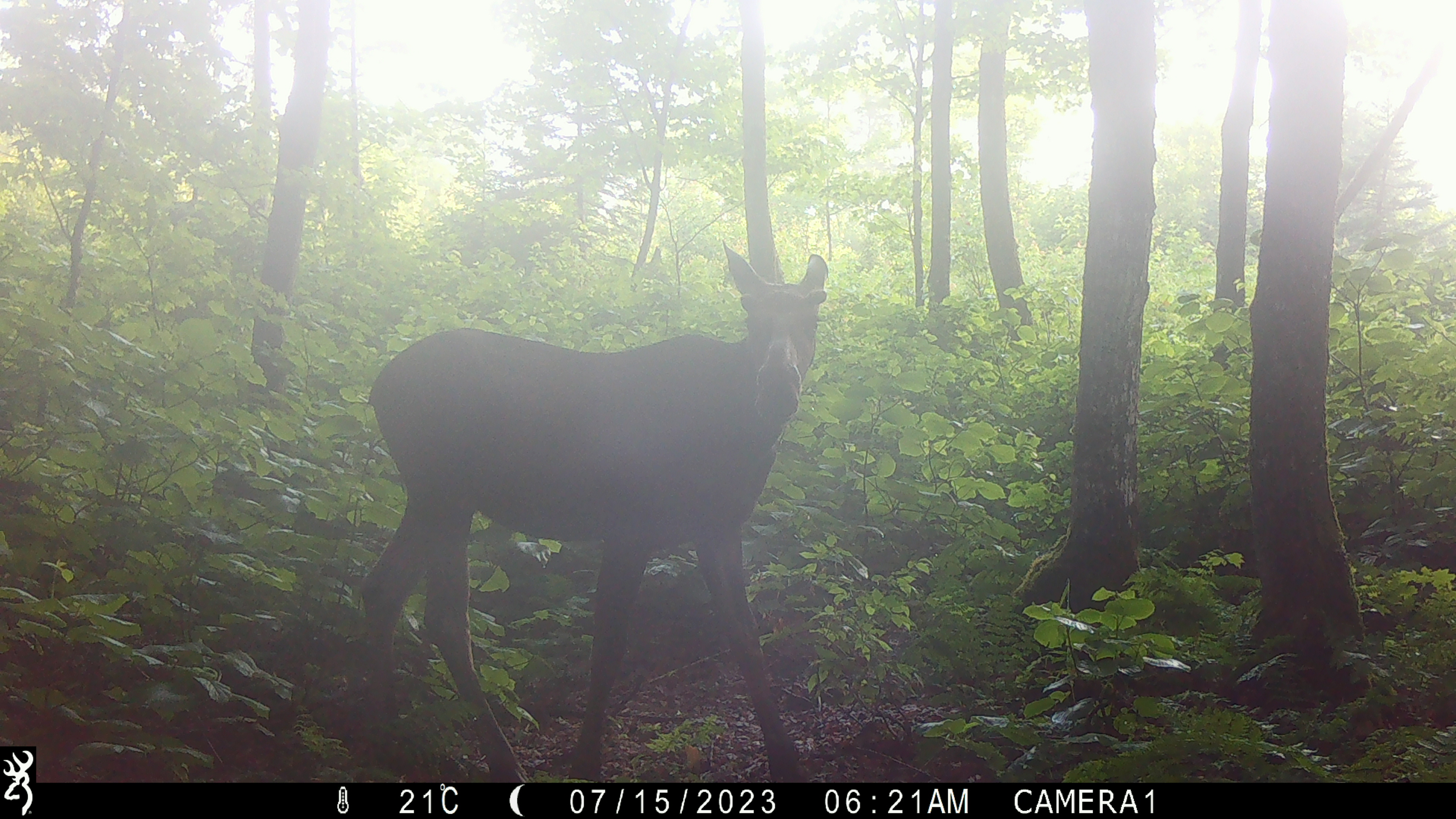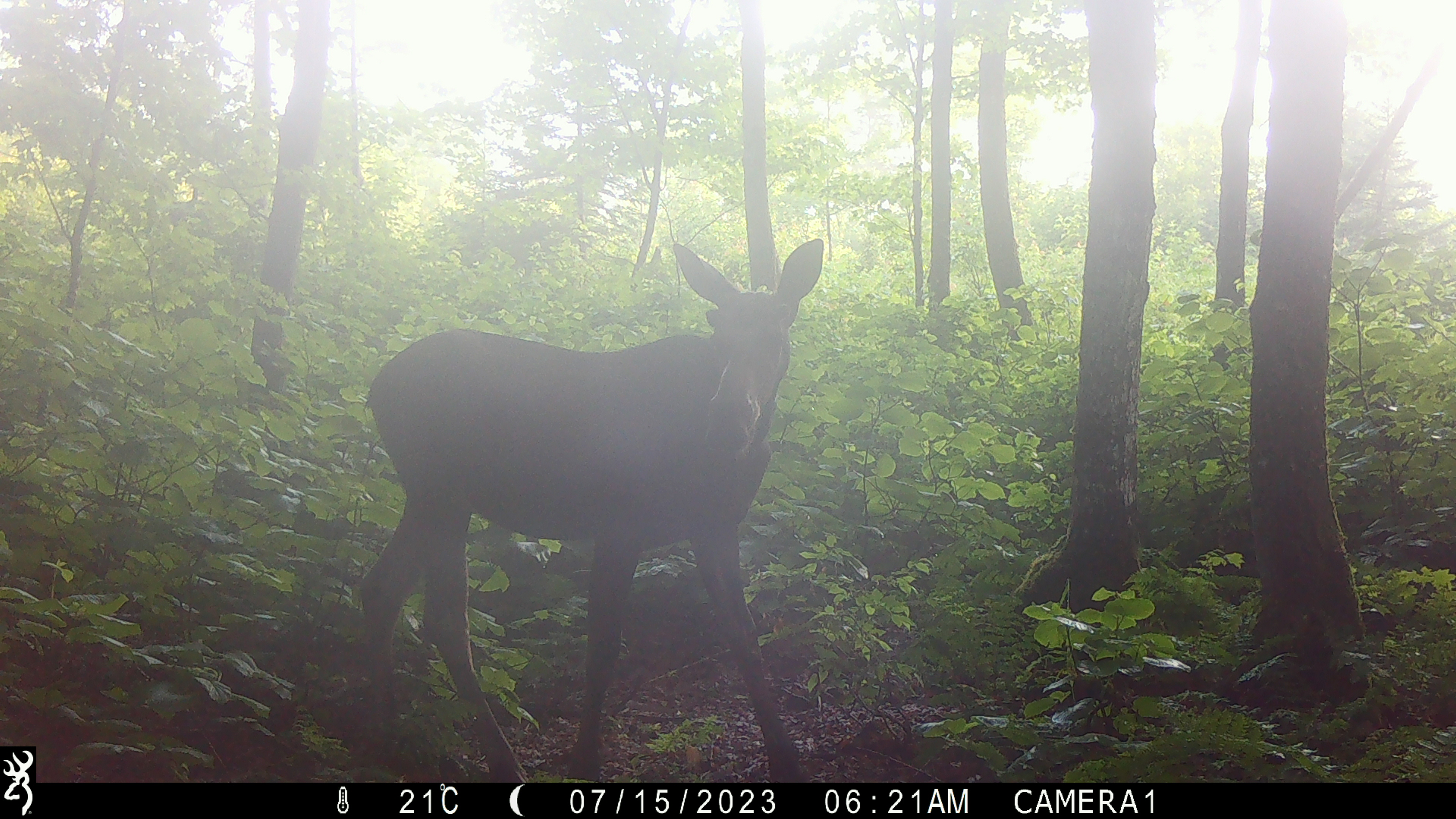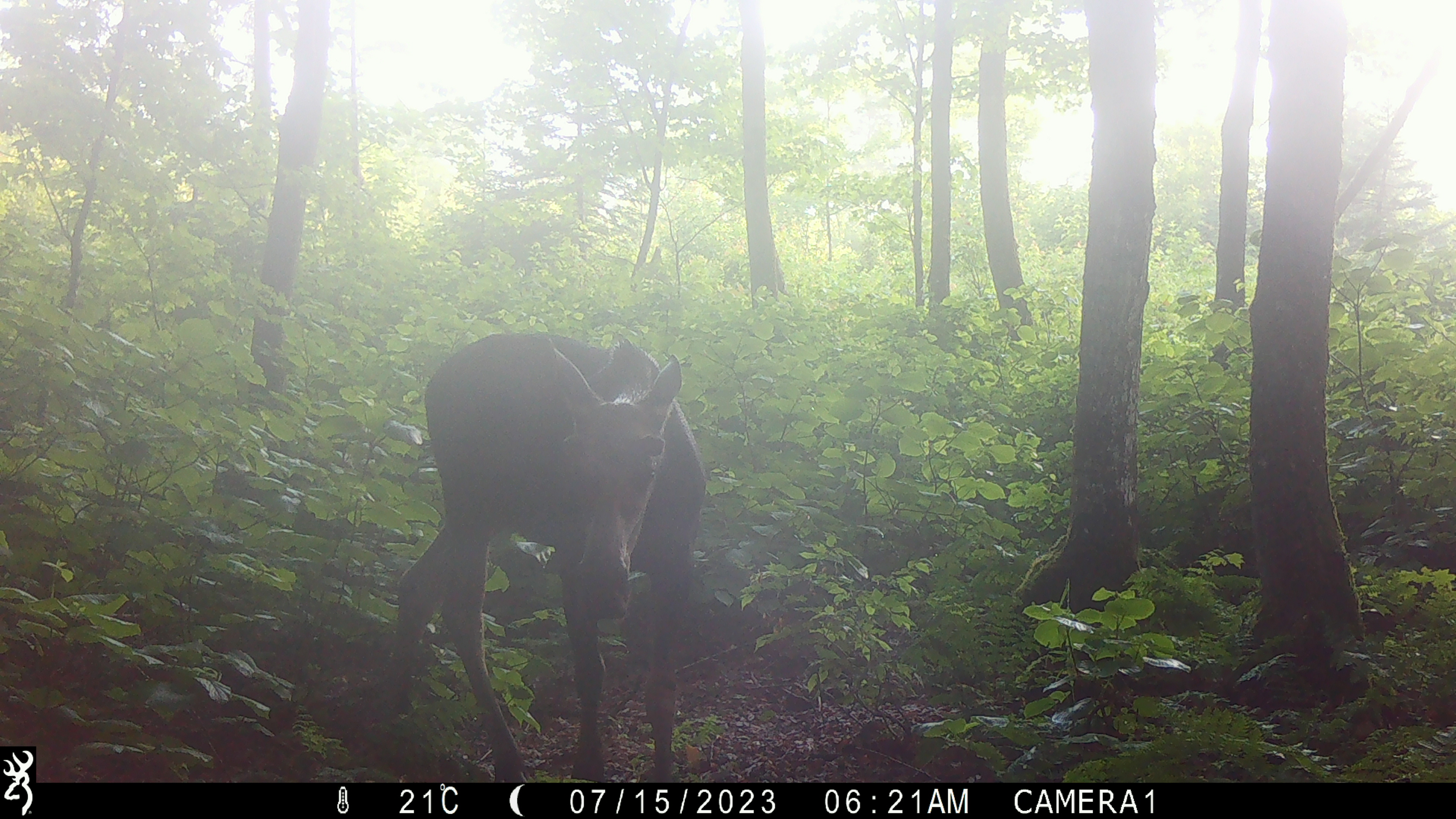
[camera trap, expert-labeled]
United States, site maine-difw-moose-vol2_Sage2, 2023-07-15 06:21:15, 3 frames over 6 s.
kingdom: Animalia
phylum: Chordata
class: Mammalia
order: Artiodactyla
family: Cervidae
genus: Alces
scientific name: Alces alces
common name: moose